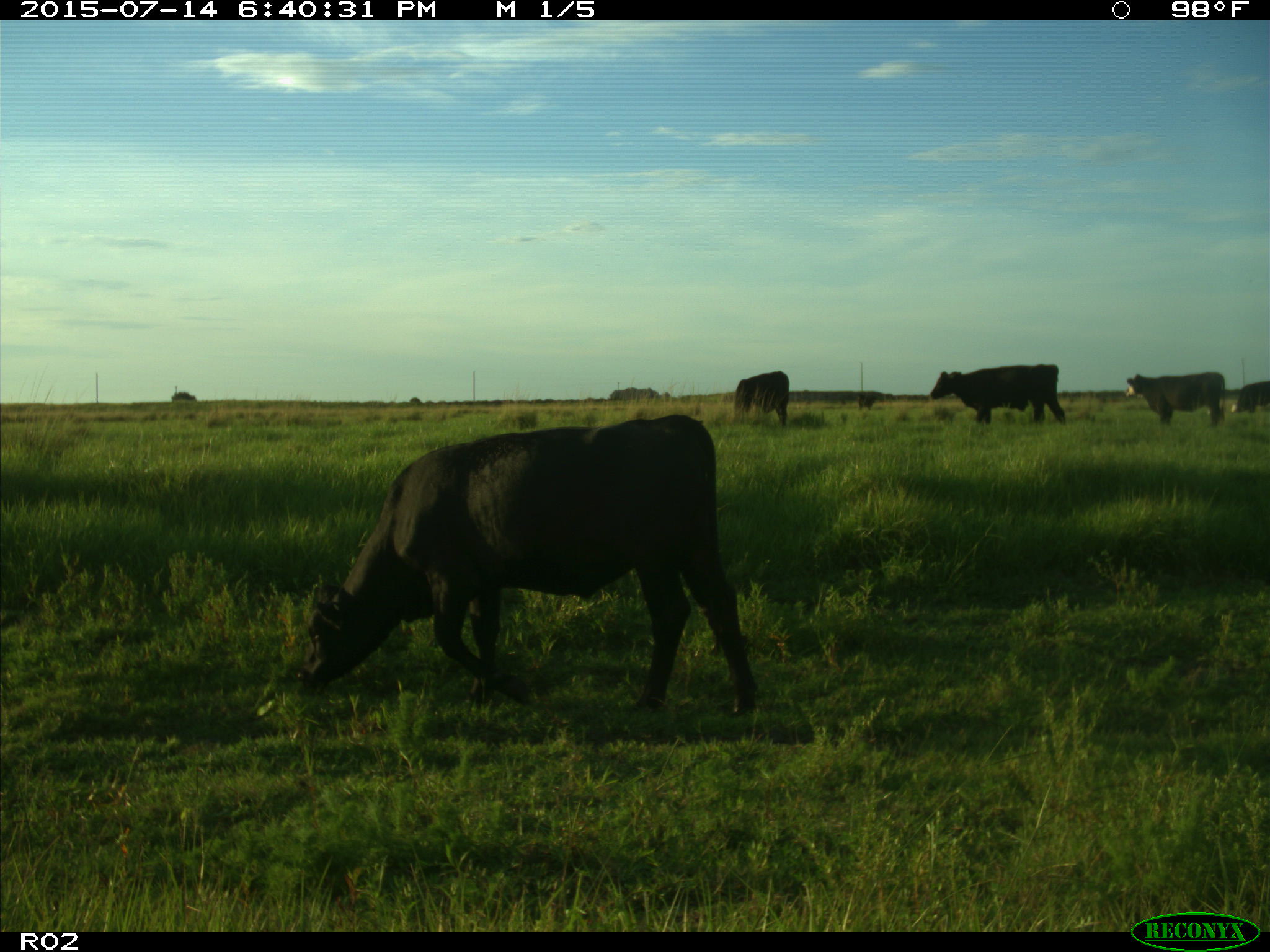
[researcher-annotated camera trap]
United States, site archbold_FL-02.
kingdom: Animalia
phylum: Chordata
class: Mammalia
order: Artiodactyla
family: Bovidae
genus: Bos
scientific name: Bos taurus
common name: domestic cow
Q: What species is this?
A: Bos taurus (domestic cow).